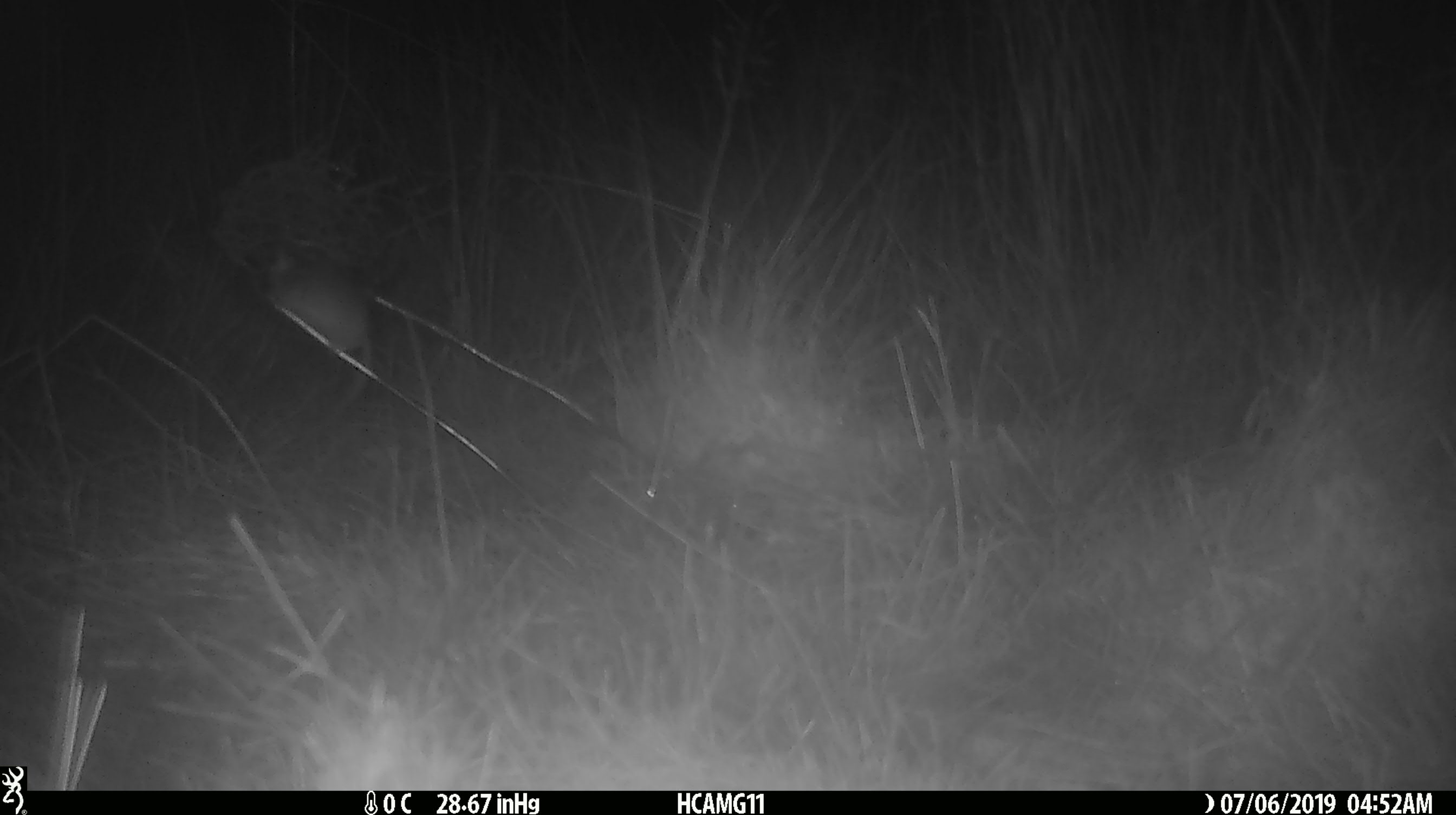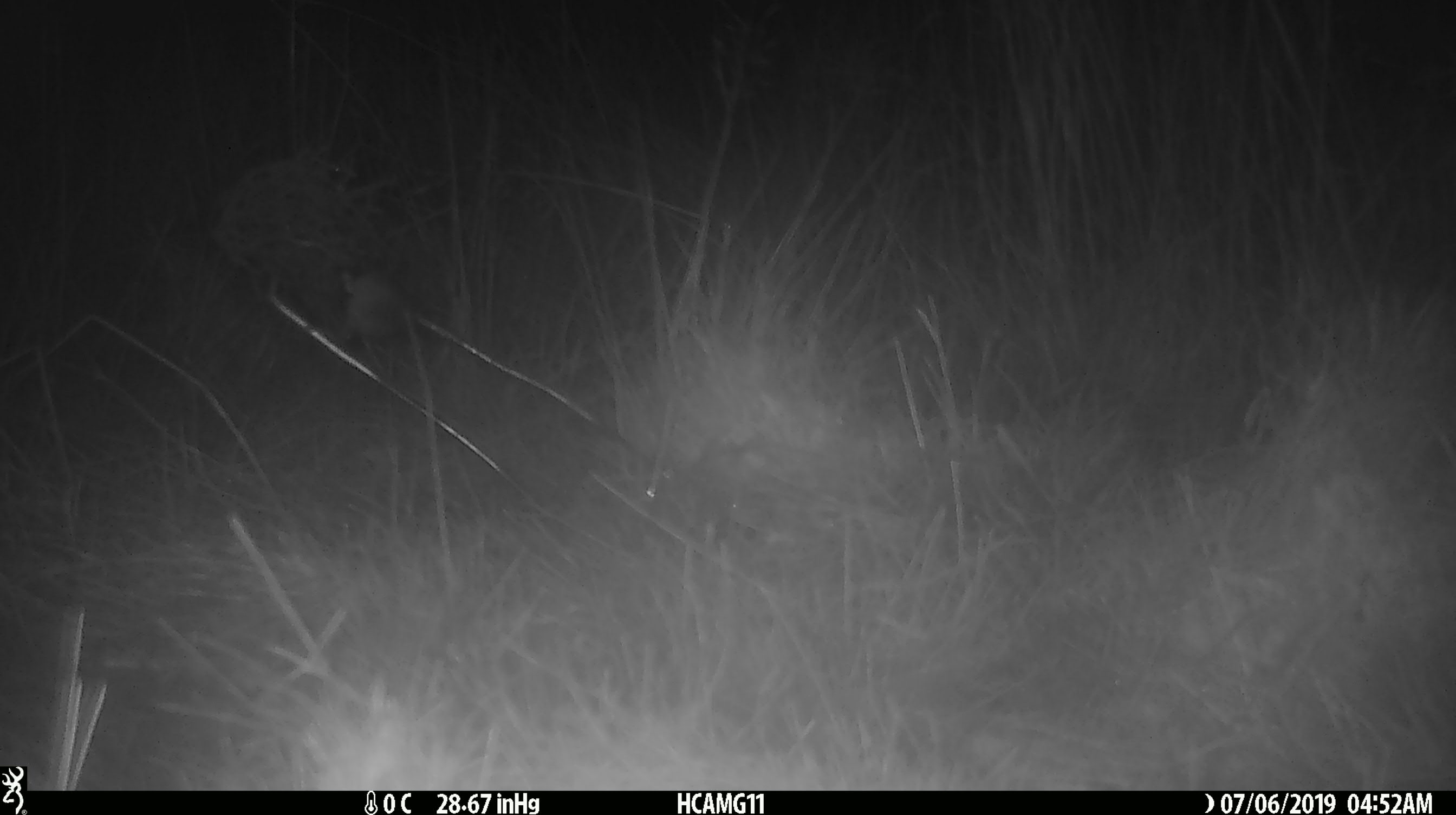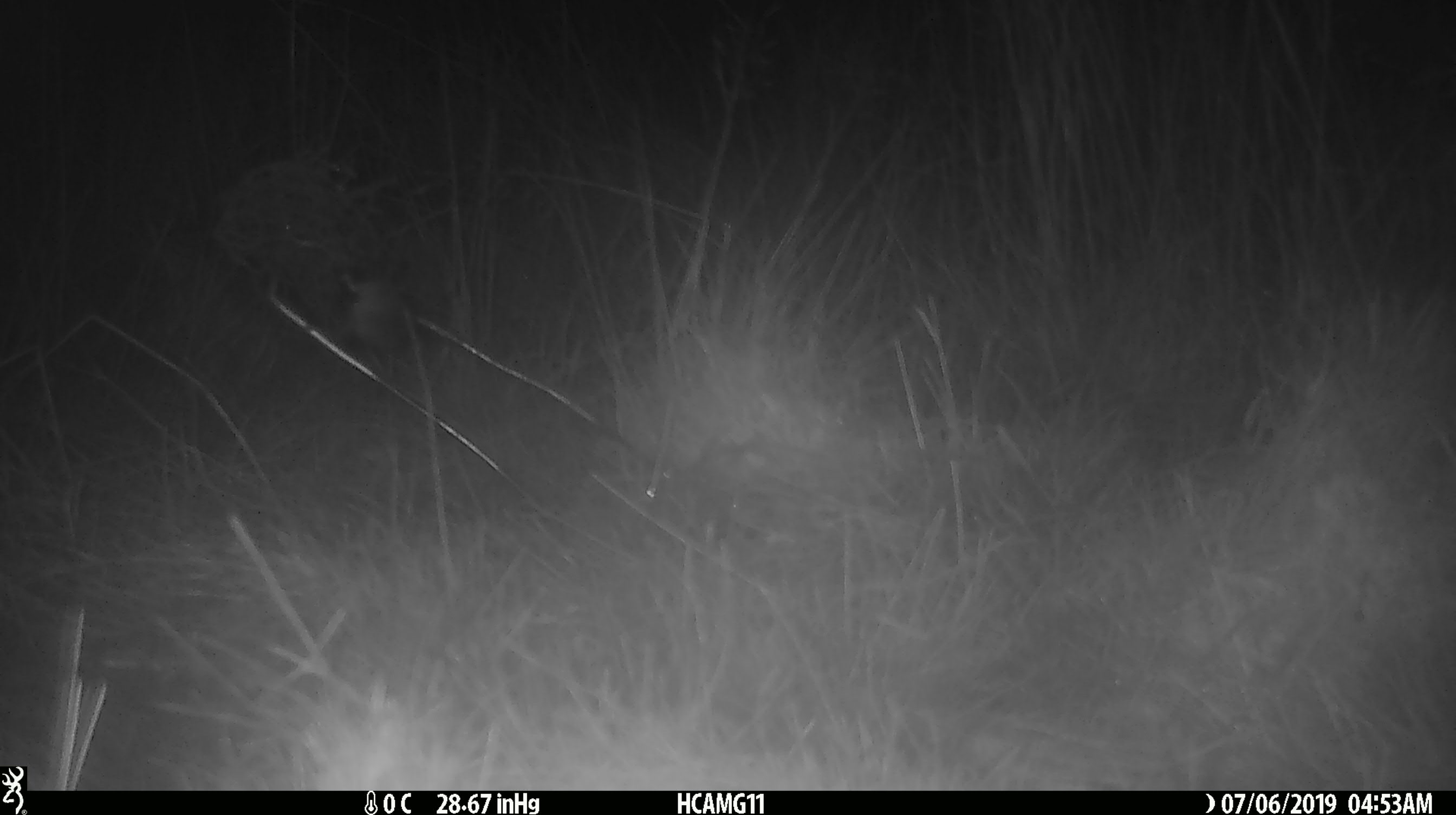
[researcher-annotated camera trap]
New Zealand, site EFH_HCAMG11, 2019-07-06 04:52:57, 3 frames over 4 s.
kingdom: Animalia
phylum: Chordata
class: Mammalia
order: Rodentia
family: Muridae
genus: Mus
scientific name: Mus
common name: mouse